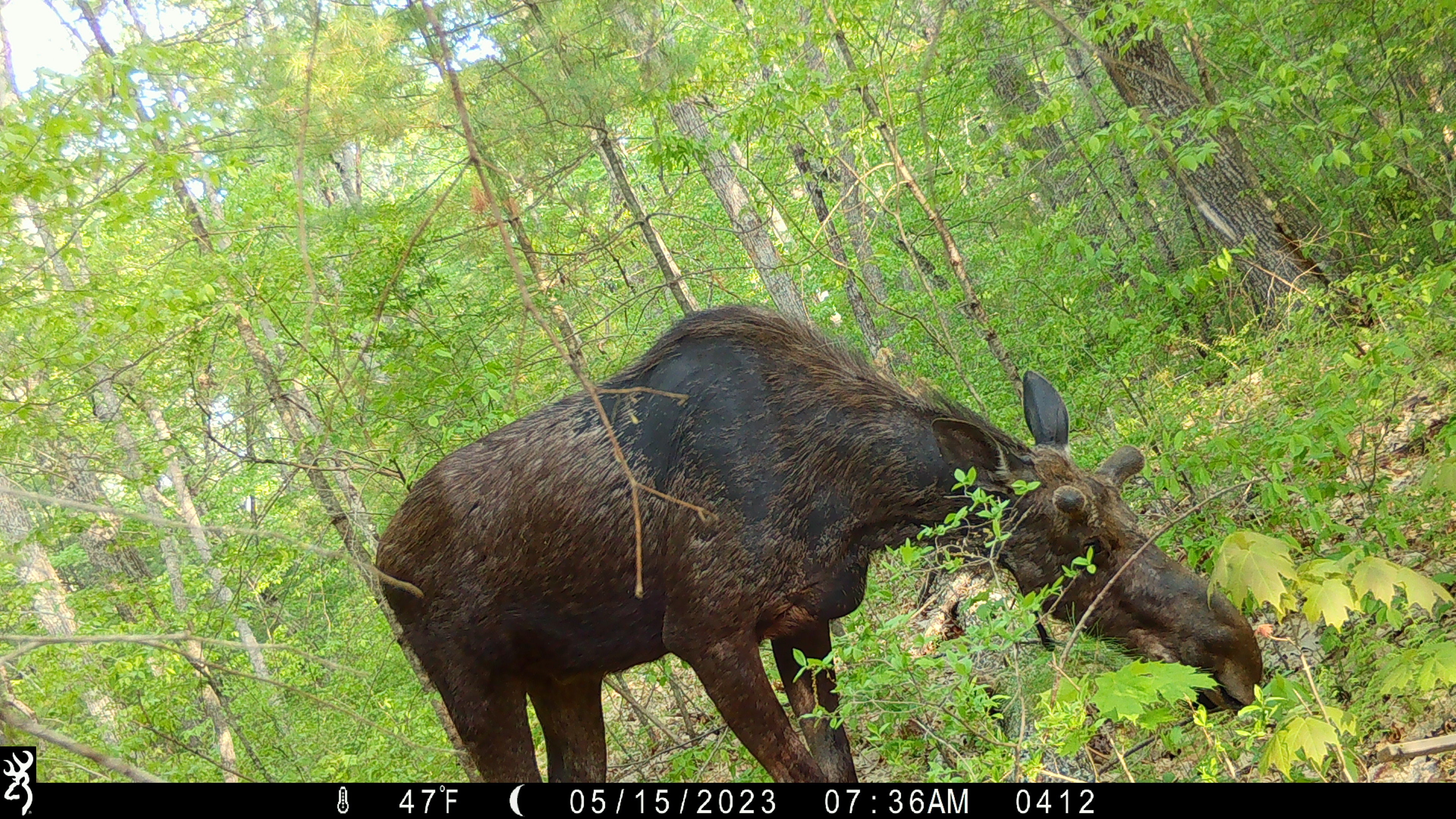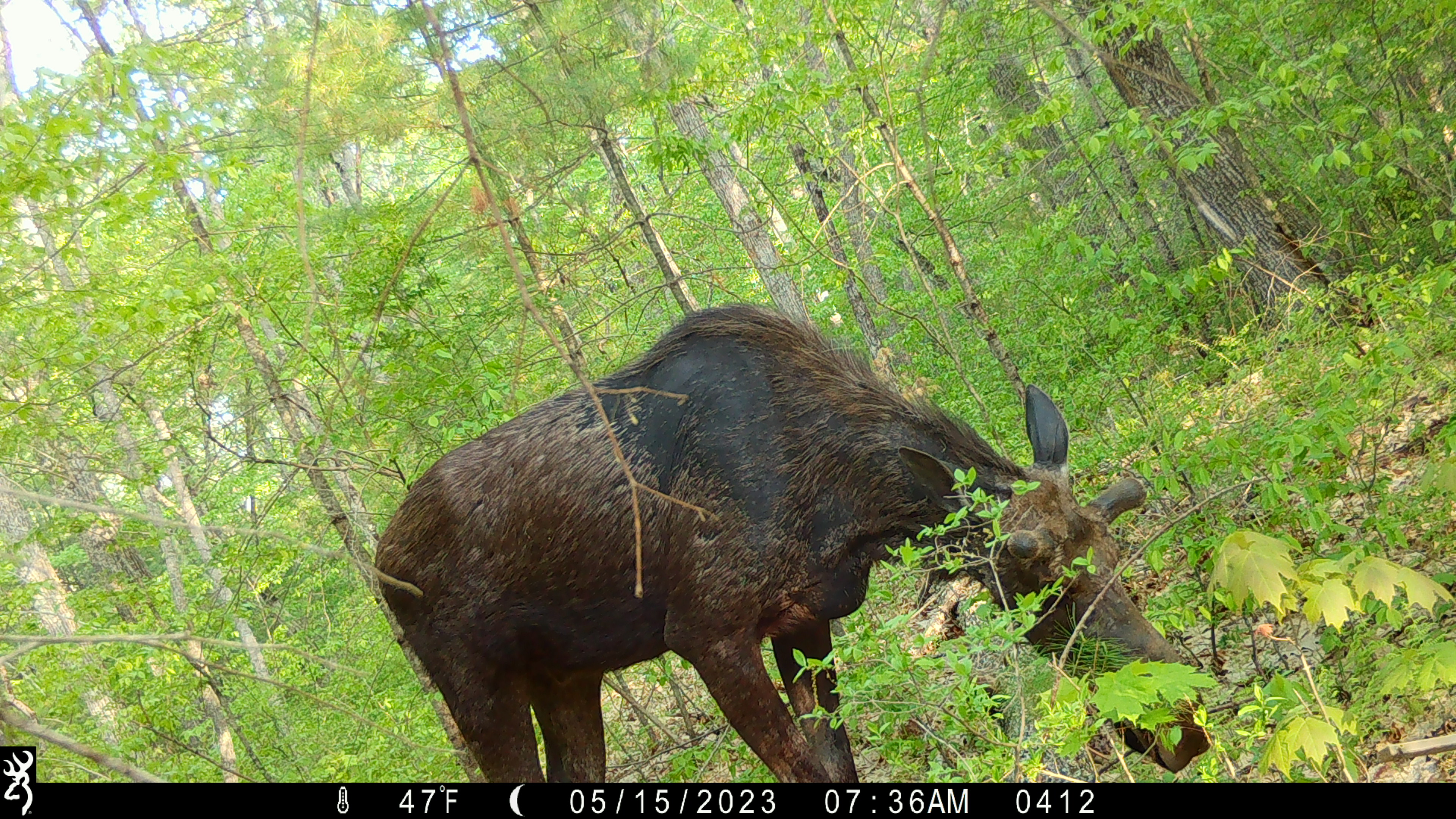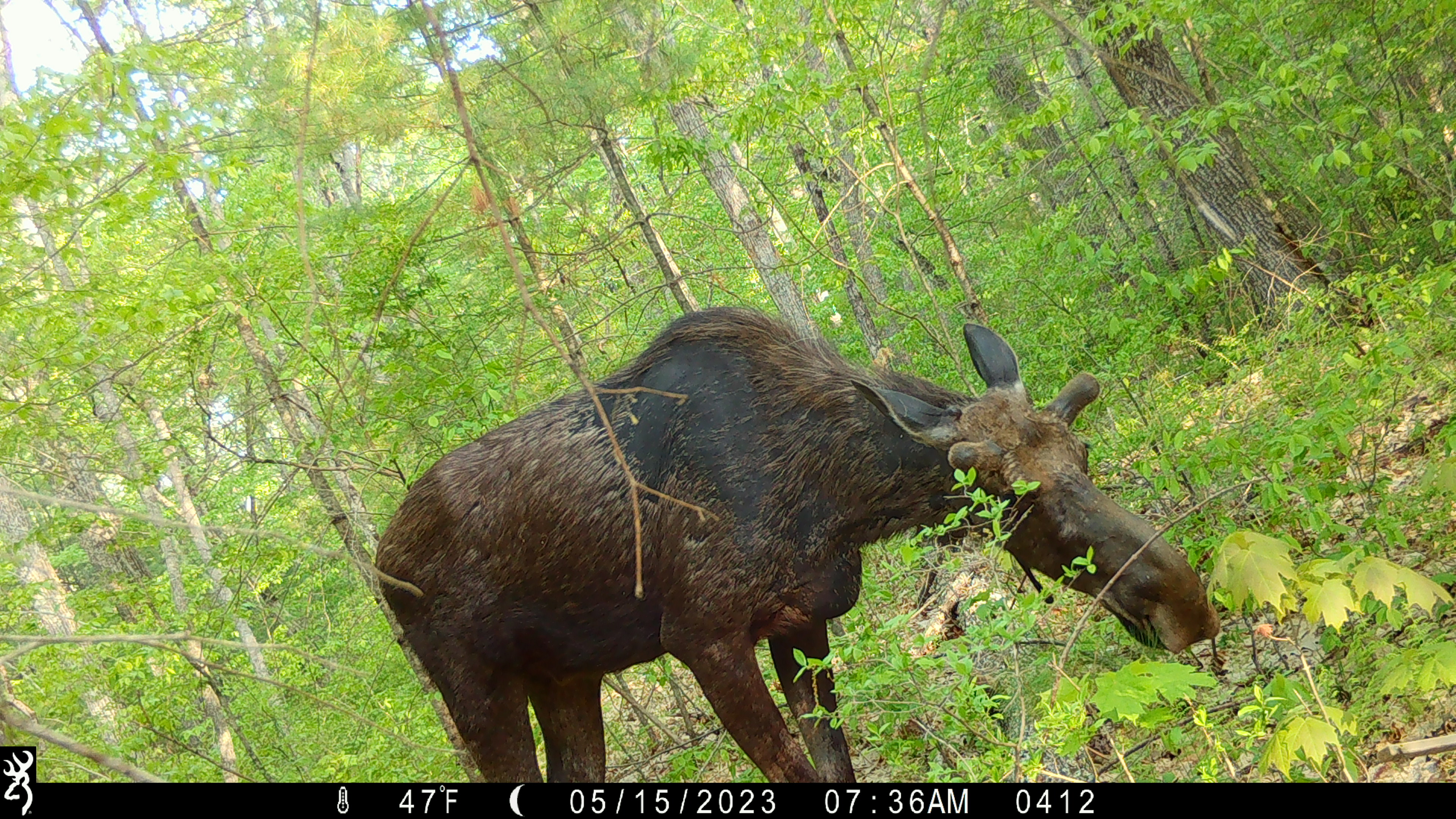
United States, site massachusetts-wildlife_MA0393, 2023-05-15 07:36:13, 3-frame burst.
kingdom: Animalia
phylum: Chordata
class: Mammalia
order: Artiodactyla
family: Cervidae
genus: Alces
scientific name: Alces alces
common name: moose